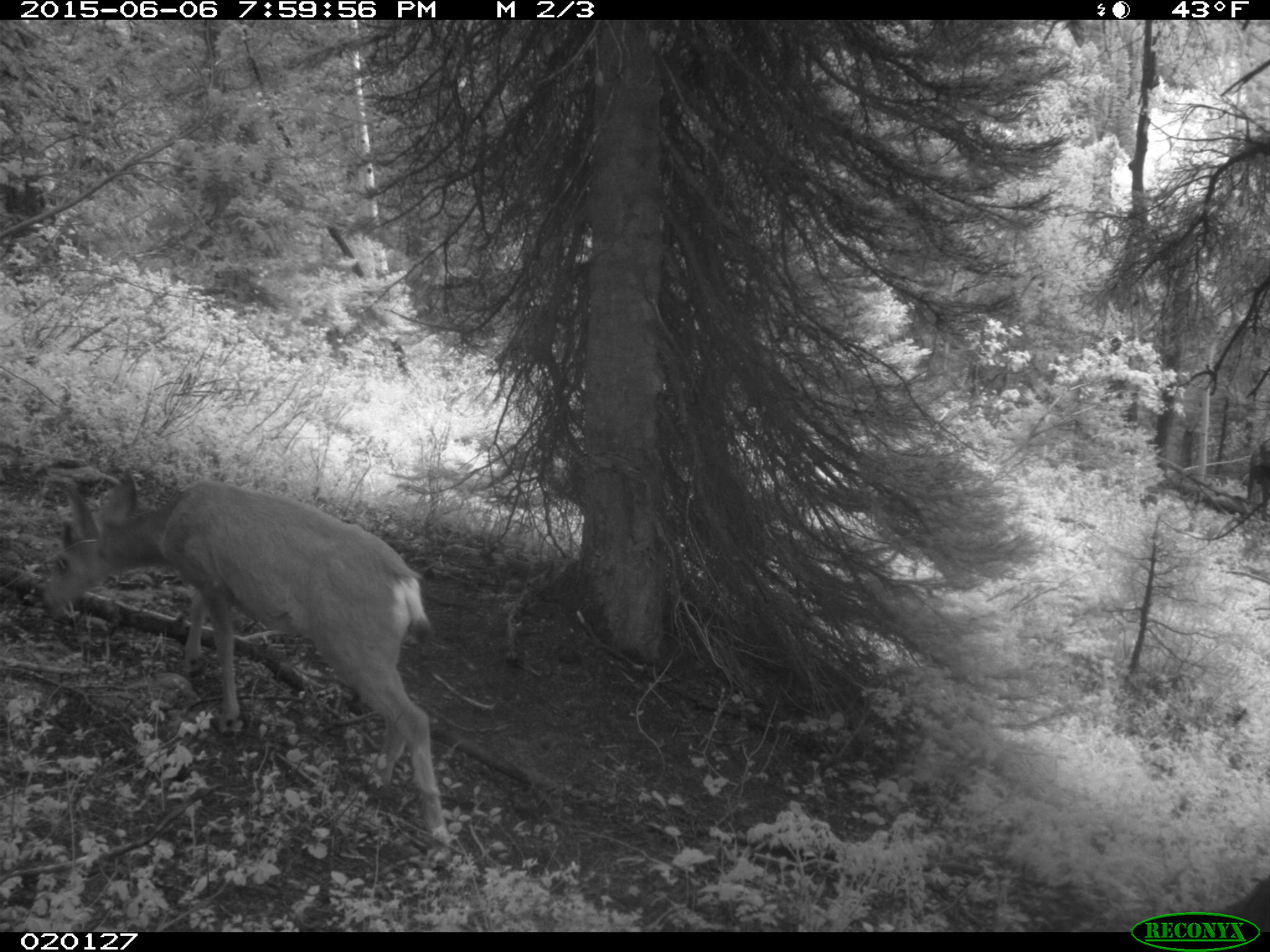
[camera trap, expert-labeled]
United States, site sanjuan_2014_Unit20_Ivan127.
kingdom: Animalia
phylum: Chordata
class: Mammalia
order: Artiodactyla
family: Cervidae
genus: Odocoileus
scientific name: Odocoileus hemionus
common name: mule deer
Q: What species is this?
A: Odocoileus hemionus (mule deer).